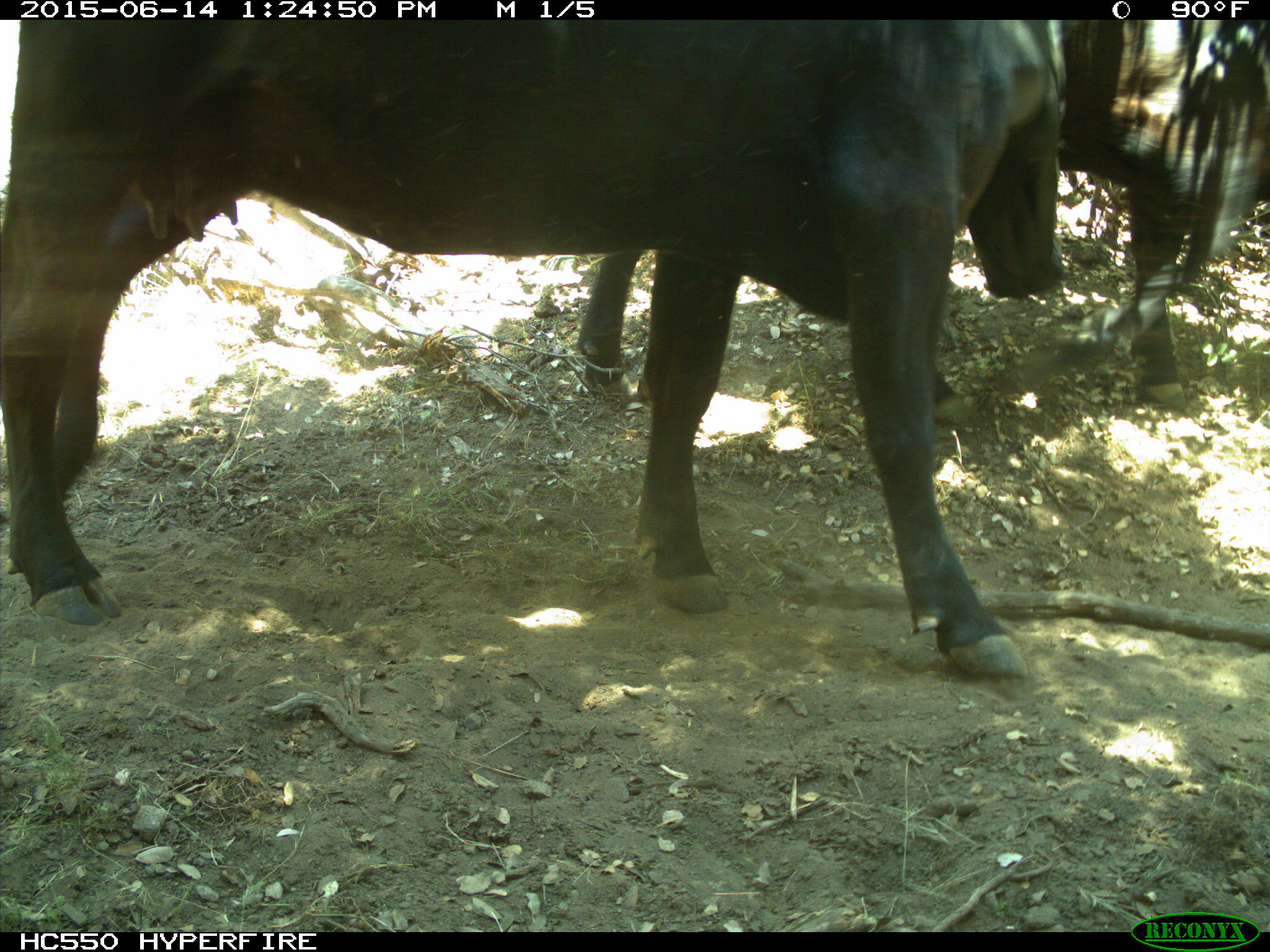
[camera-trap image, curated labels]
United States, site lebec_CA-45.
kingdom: Animalia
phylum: Chordata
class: Mammalia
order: Artiodactyla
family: Bovidae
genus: Bos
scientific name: Bos taurus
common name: domestic cow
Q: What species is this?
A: Bos taurus (domestic cow).